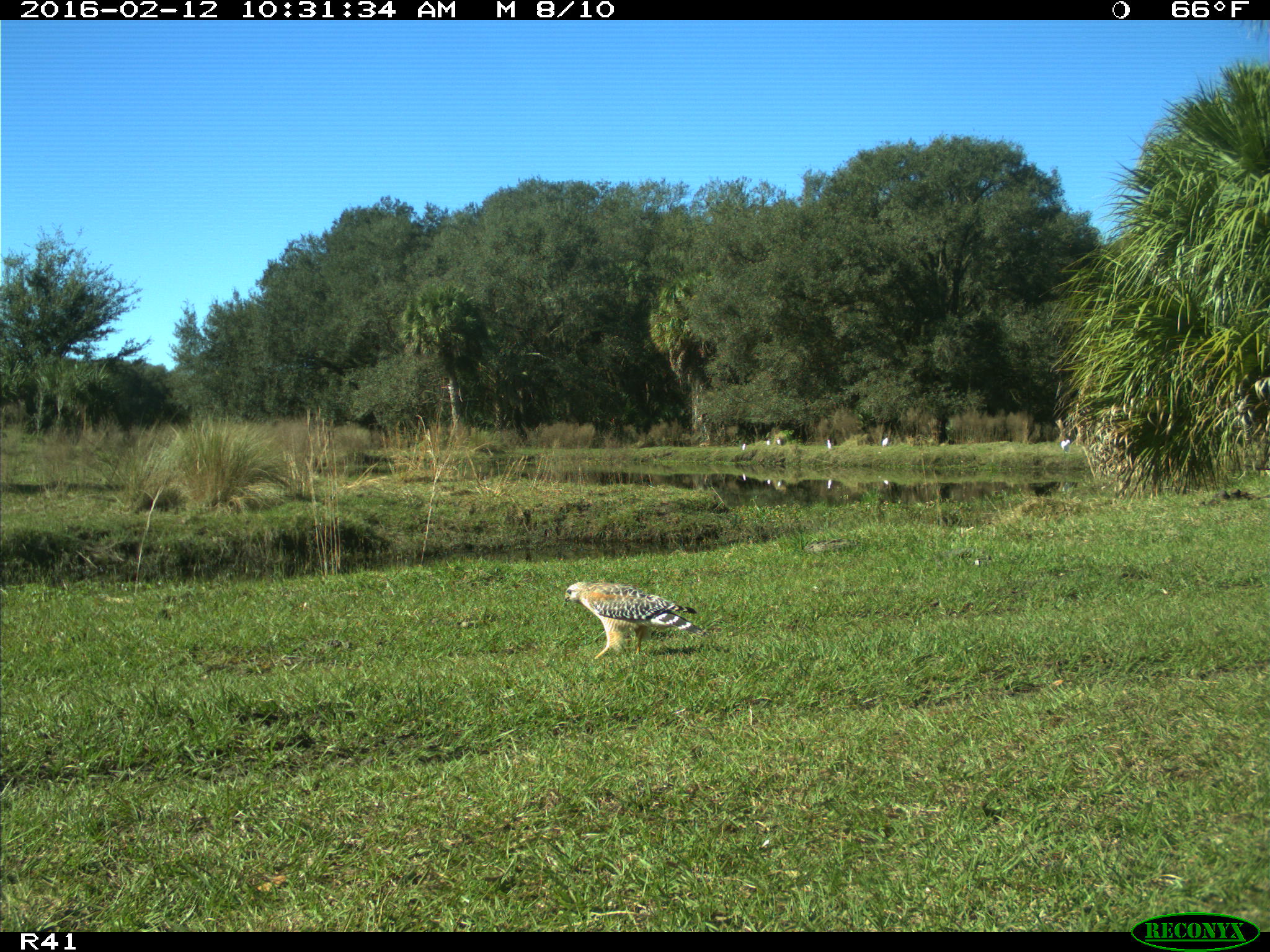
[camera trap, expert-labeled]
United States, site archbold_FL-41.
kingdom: Animalia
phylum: Chordata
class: Aves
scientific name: Aves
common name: birds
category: unidentified bird